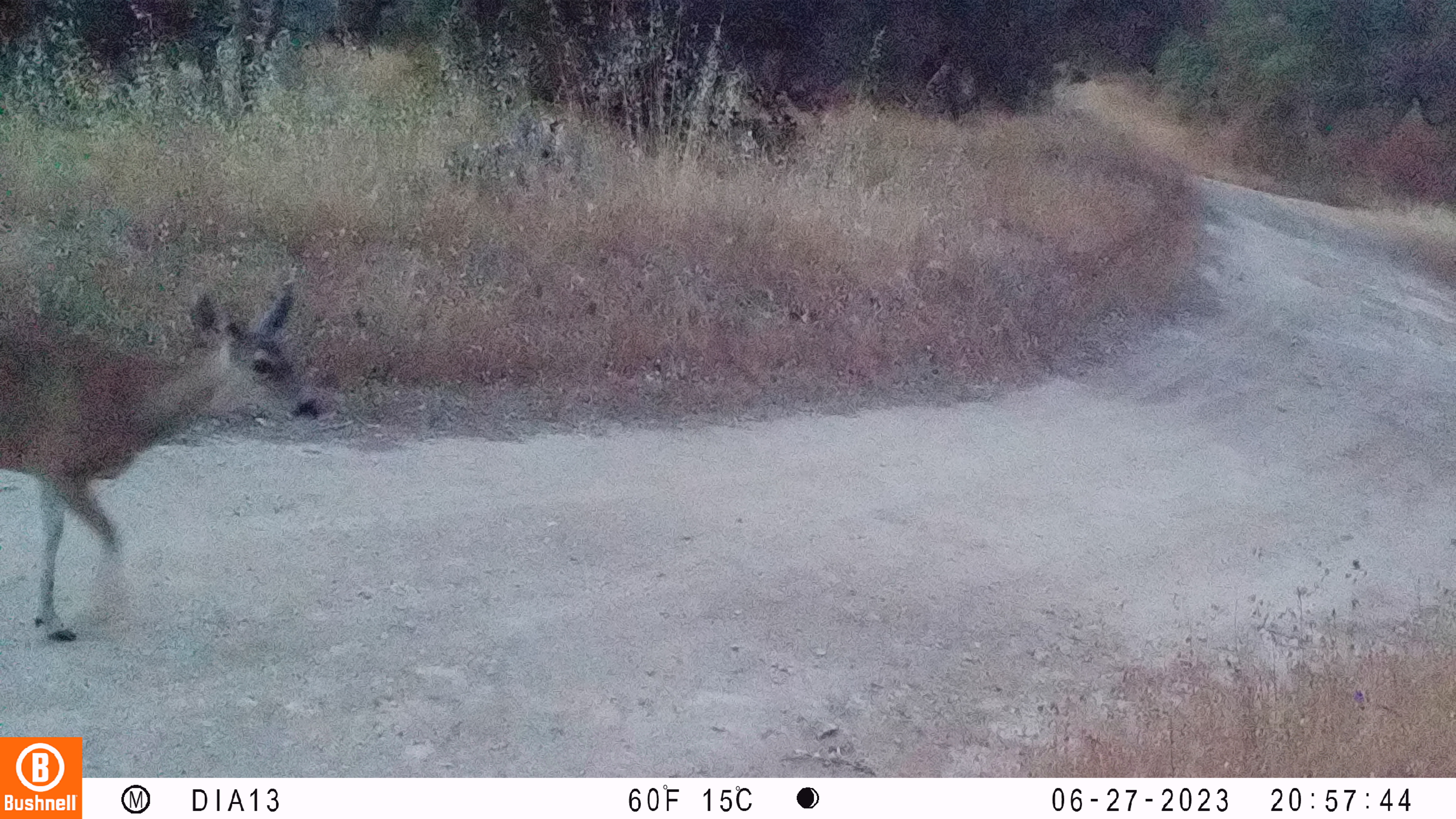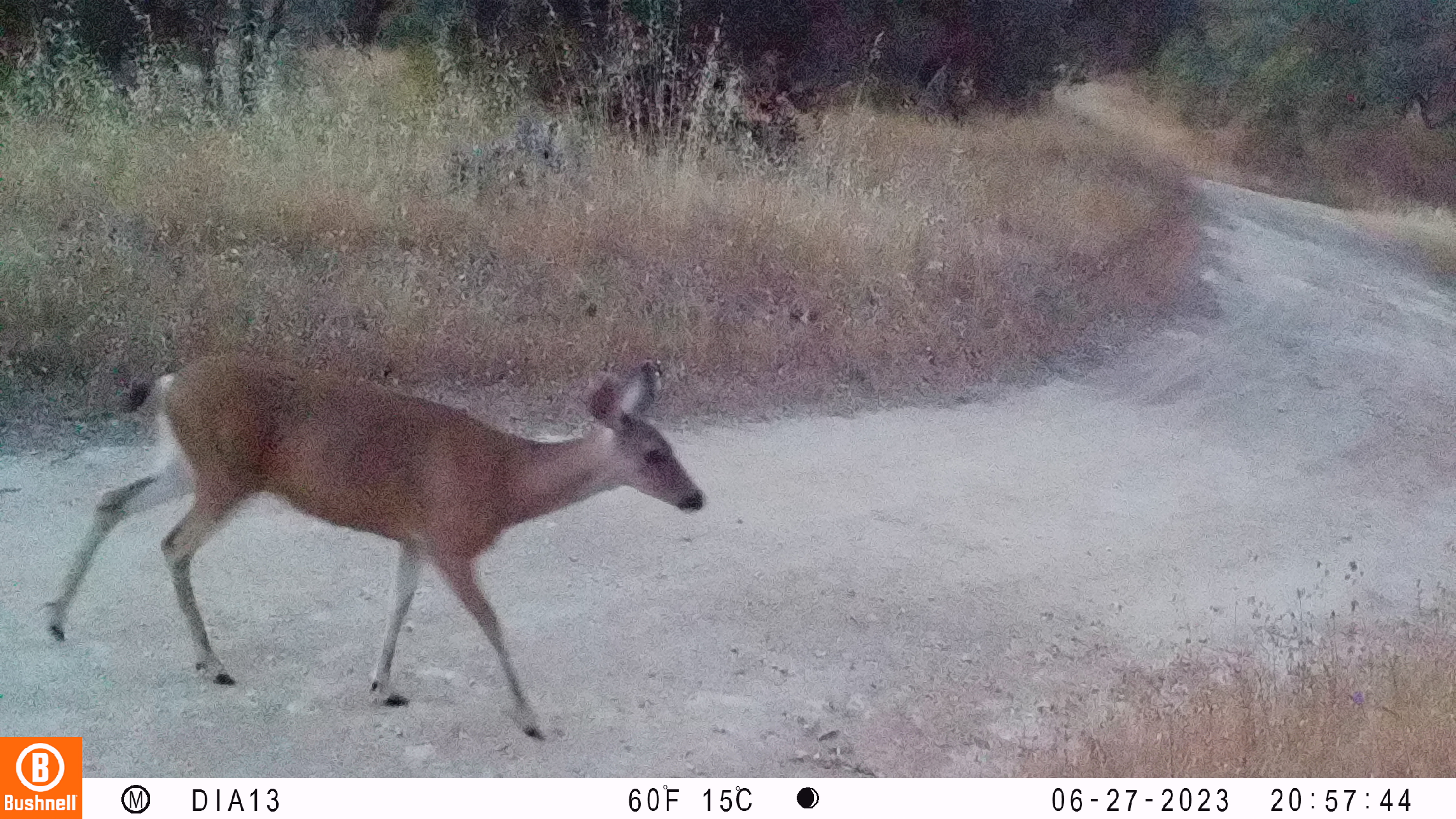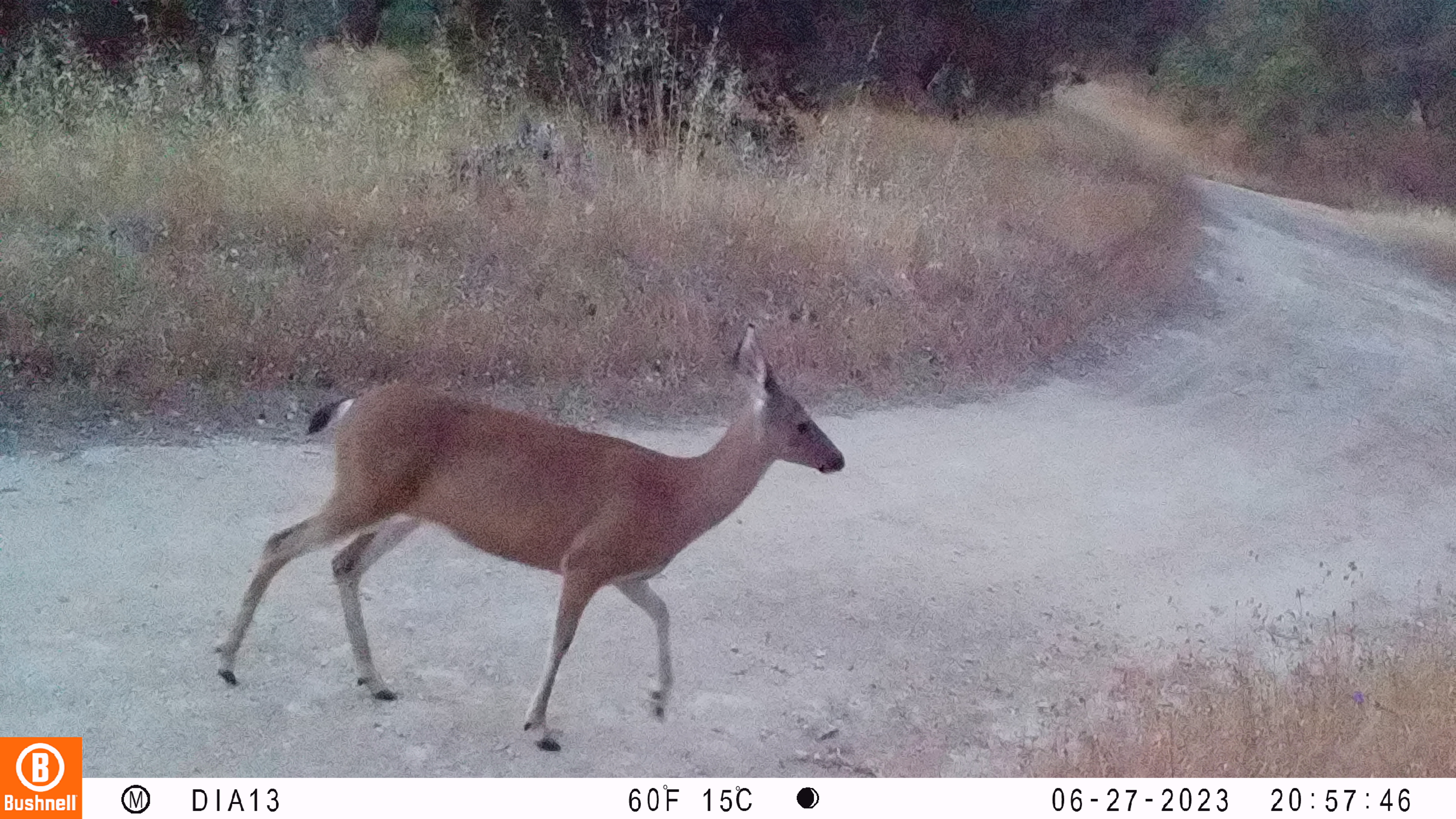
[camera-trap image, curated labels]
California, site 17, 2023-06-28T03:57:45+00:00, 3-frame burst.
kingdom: Animalia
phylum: Chordata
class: Mammalia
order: Artiodactyla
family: Cervidae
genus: Odocoileus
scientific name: Odocoileus hemionus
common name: mule deer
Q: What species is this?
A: Mule deer (Odocoileus hemionus).